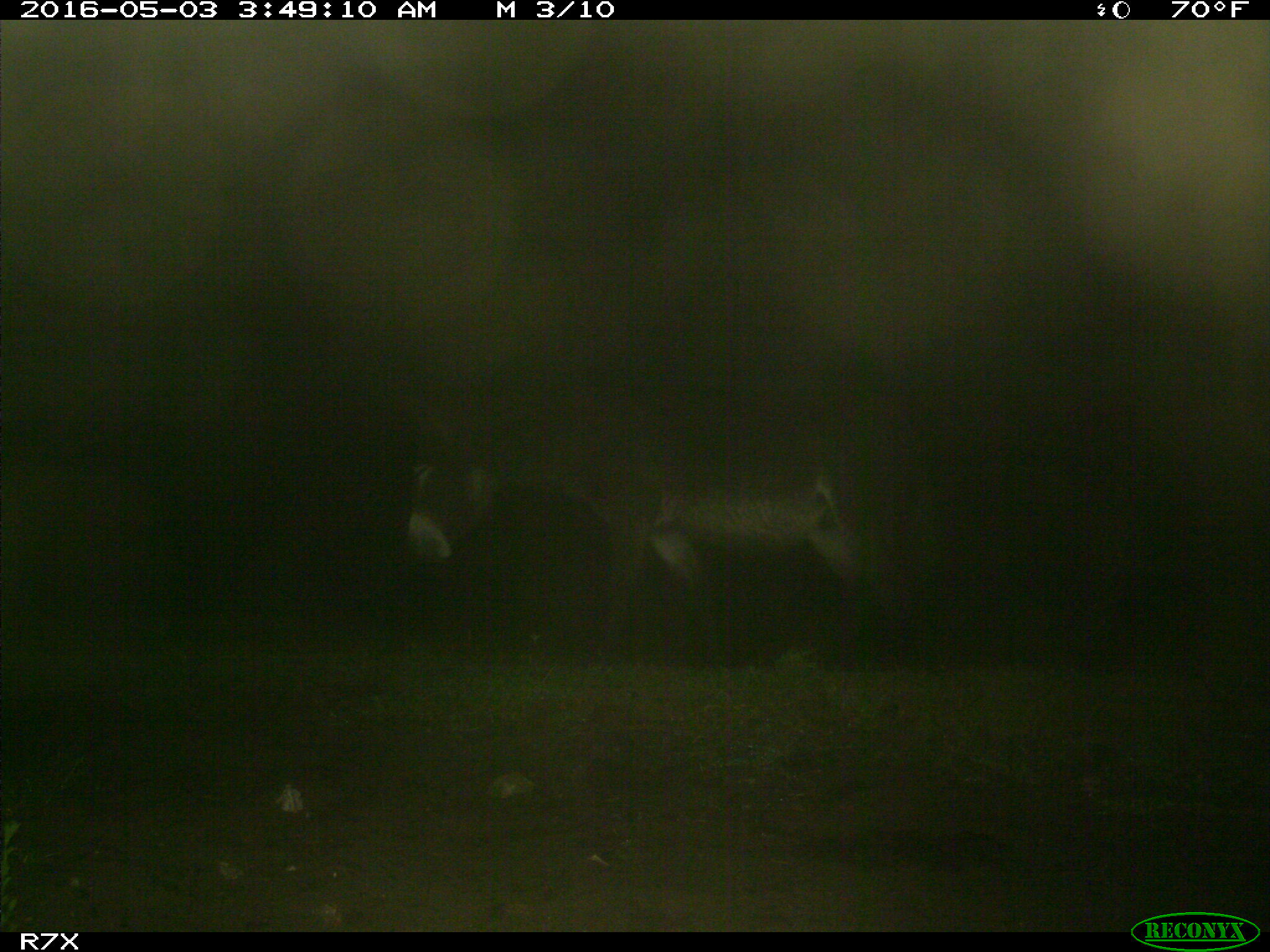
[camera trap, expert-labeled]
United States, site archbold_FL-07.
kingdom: Animalia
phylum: Chordata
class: Mammalia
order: Artiodactyla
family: Bovidae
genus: Bos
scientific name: Bos taurus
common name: domestic cow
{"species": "Bos taurus (domestic cow)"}